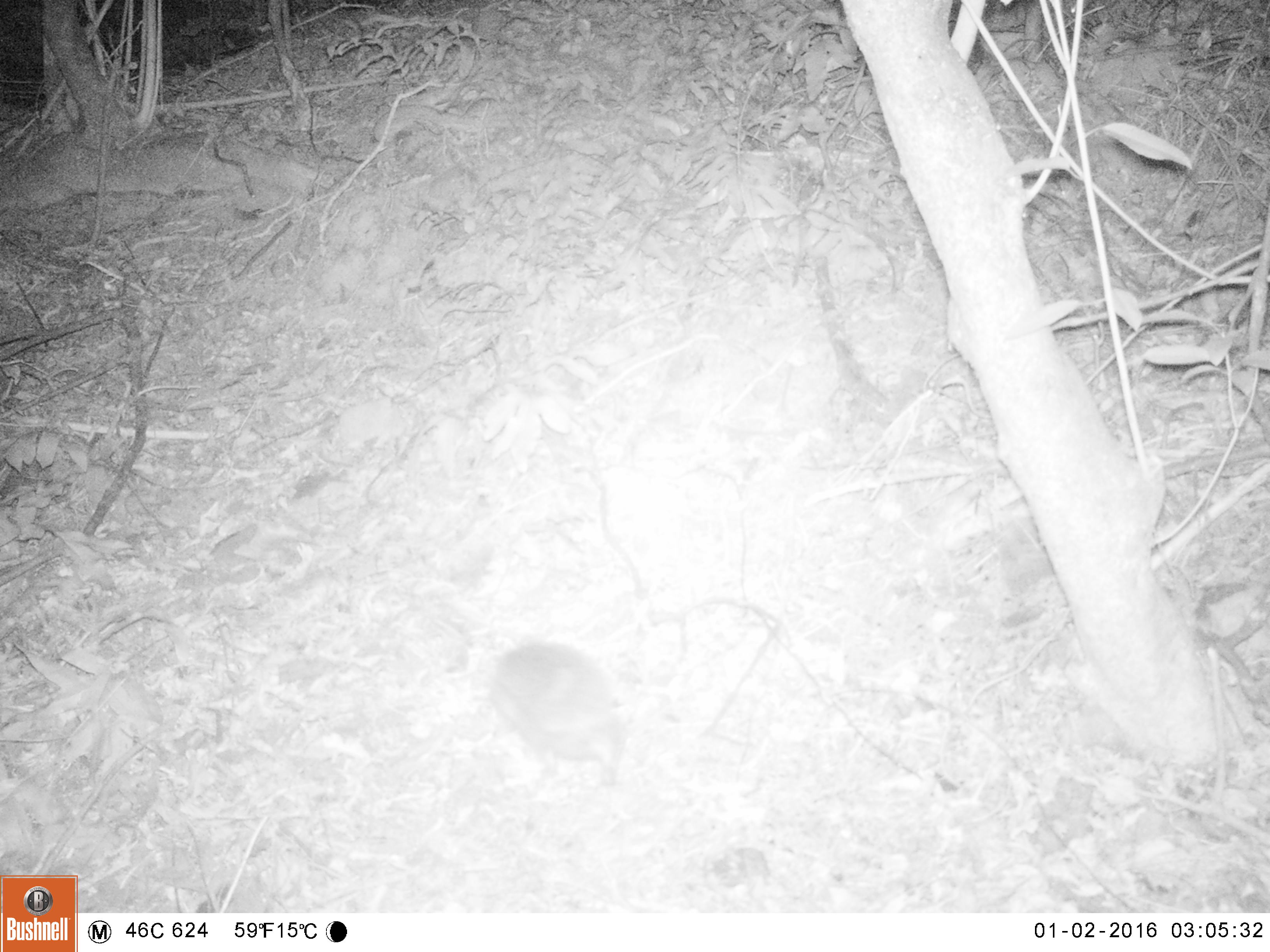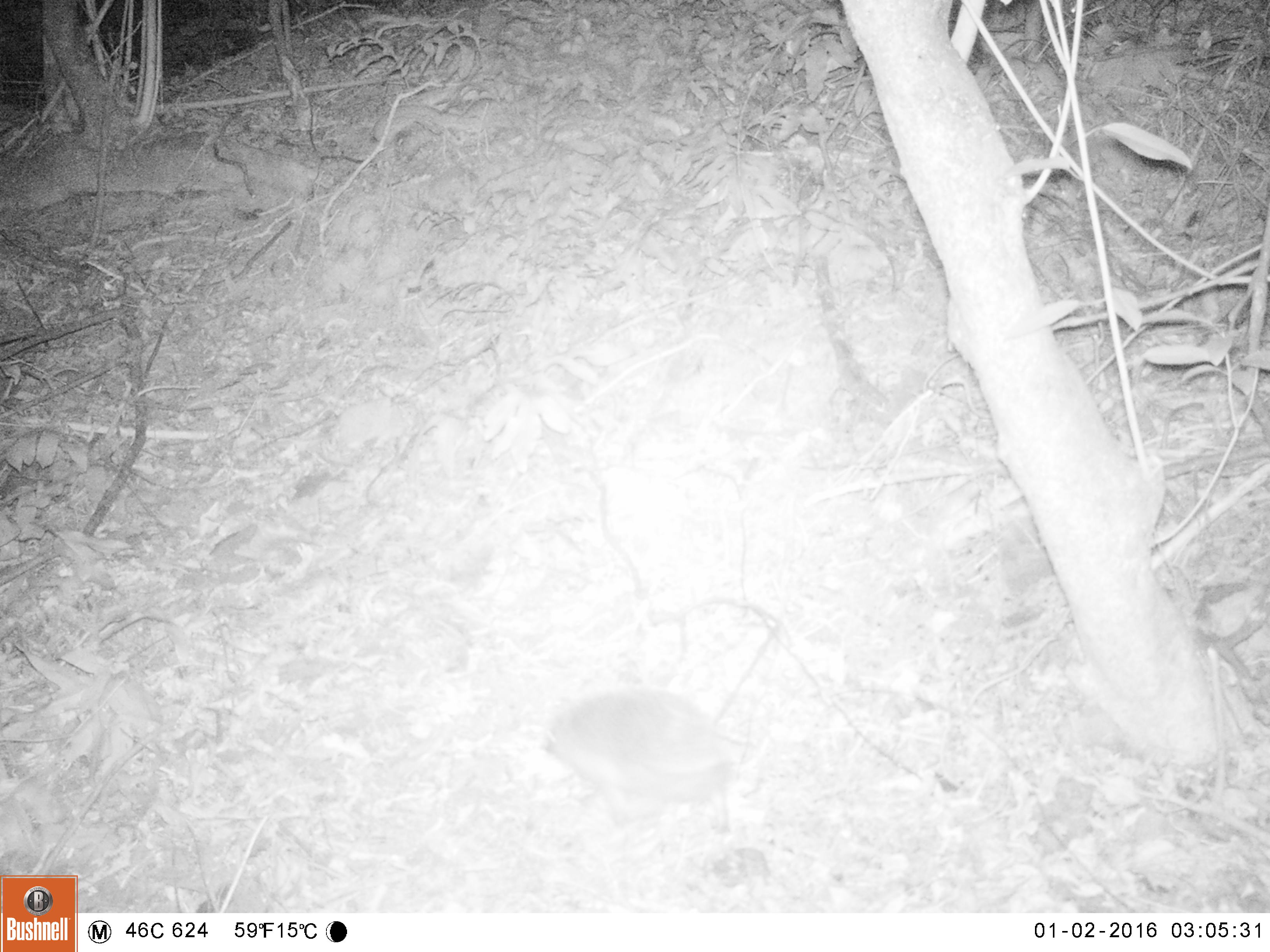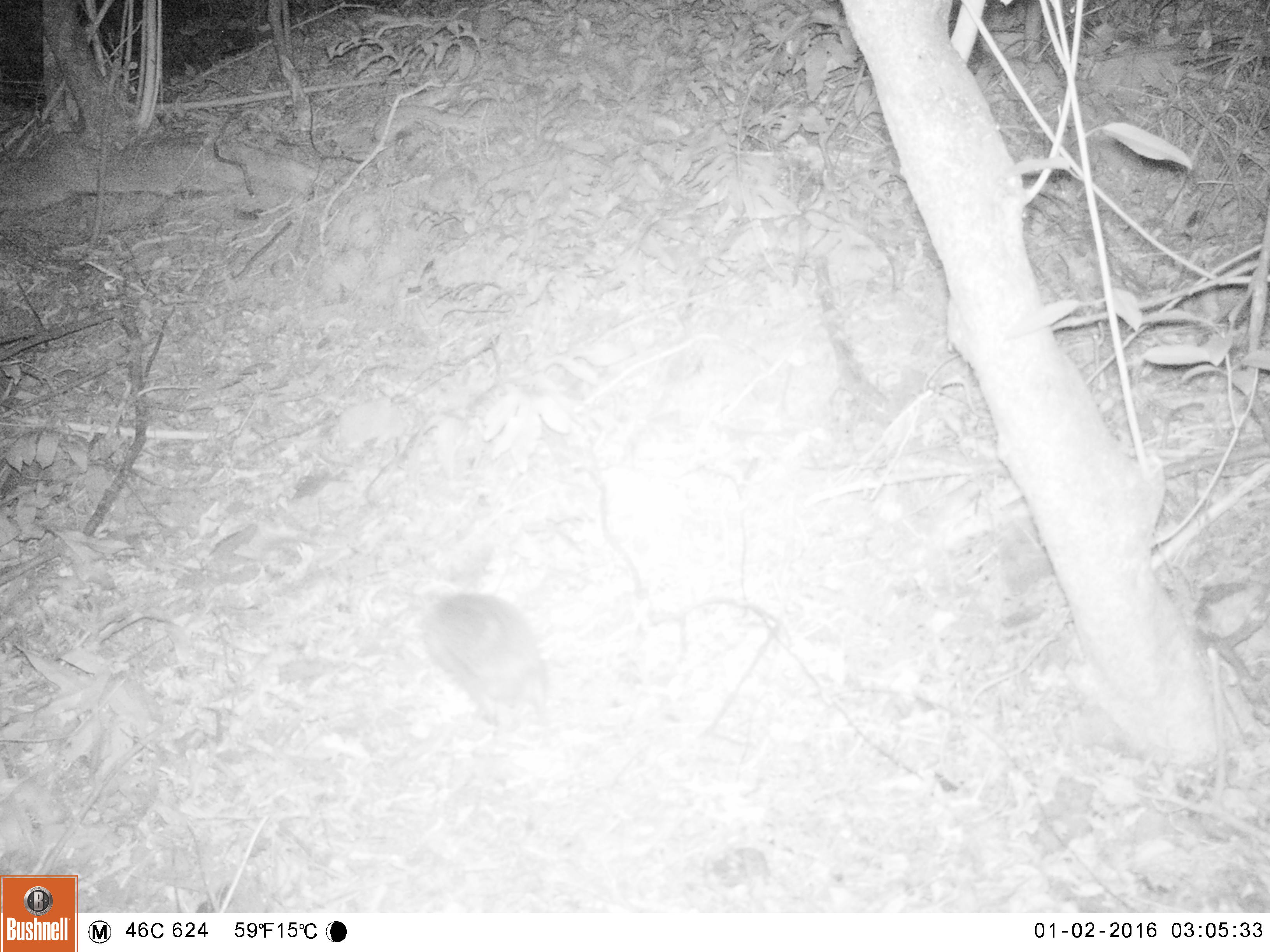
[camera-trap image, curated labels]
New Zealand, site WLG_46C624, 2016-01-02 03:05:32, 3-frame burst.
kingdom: Animalia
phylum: Chordata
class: Mammalia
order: Eulipotyphla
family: Erinaceidae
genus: Erinaceus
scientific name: Erinaceus europaeus europaeus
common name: european hedgehog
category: hedgehog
Hedgehog (european hedgehog) (Erinaceus europaeus europaeus).